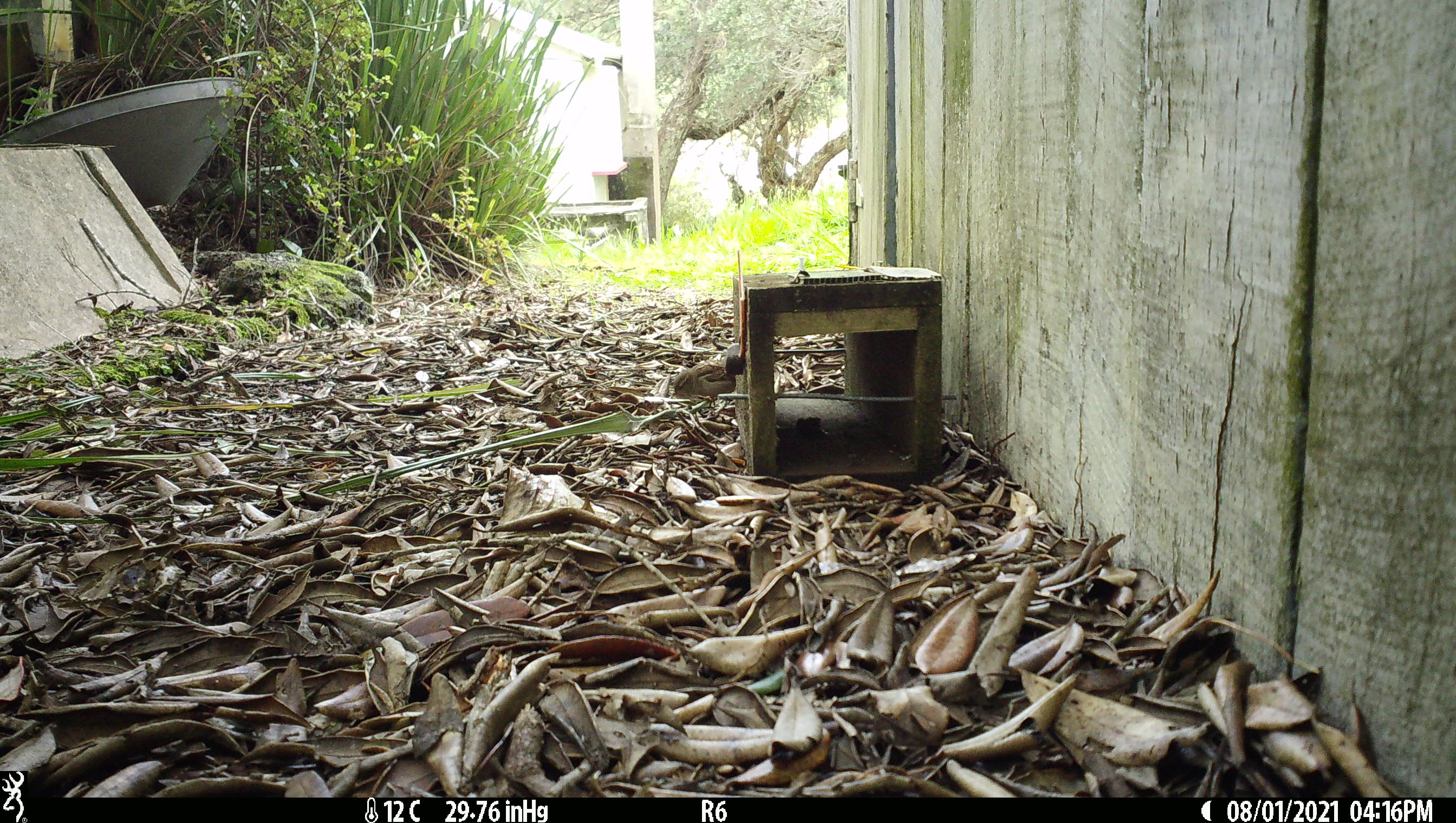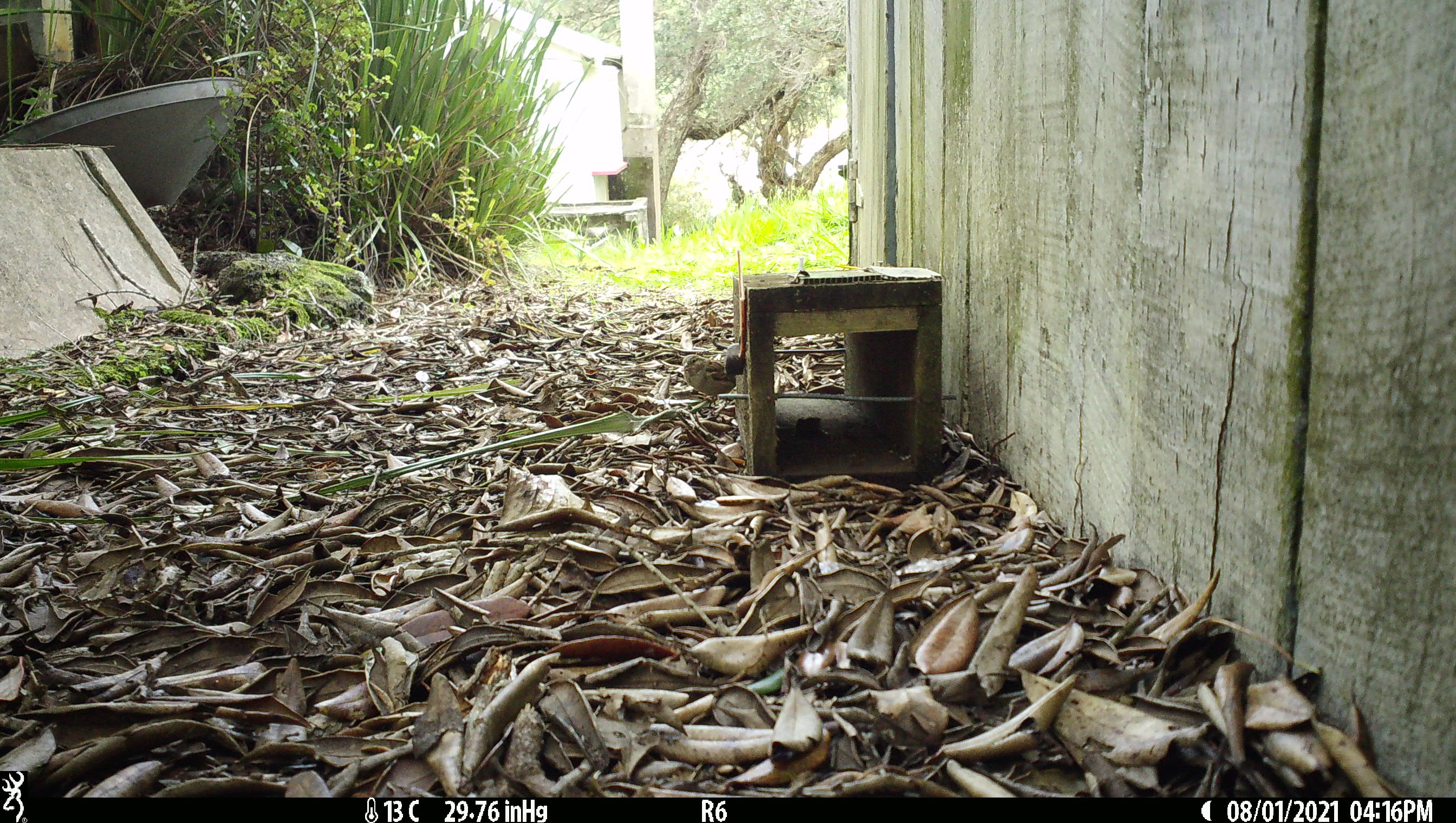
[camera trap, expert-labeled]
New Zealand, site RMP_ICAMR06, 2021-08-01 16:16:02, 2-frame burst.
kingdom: Animalia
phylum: Chordata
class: Aves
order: Passeriformes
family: Passeridae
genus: Passer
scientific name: Passer domesticus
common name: house sparrow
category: sparrow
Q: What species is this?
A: Sparrow (house sparrow) (Passer domesticus).